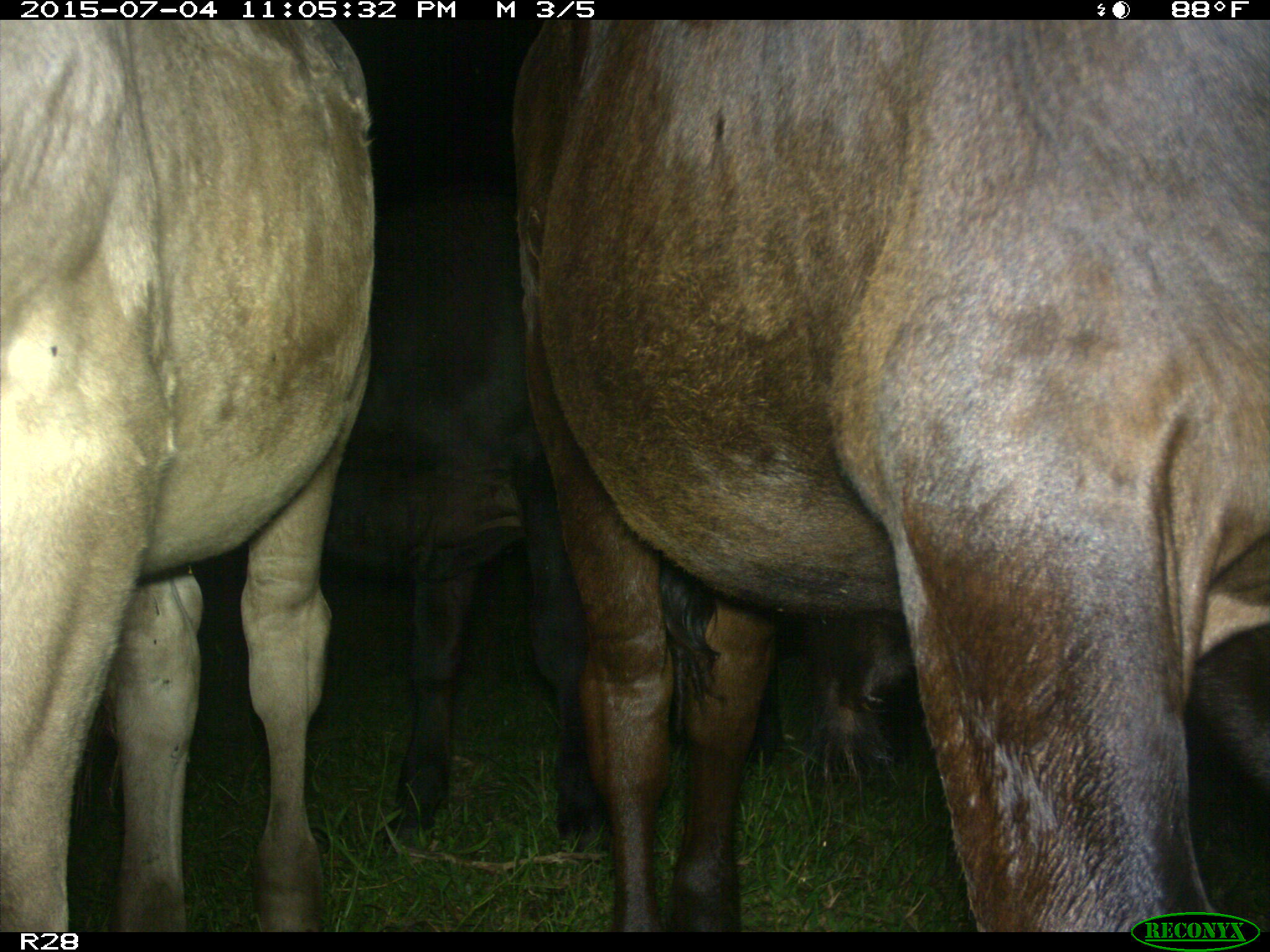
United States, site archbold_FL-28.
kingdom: Animalia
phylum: Chordata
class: Mammalia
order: Artiodactyla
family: Bovidae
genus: Bos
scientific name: Bos taurus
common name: domestic cow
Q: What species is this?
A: Bos taurus (domestic cow).